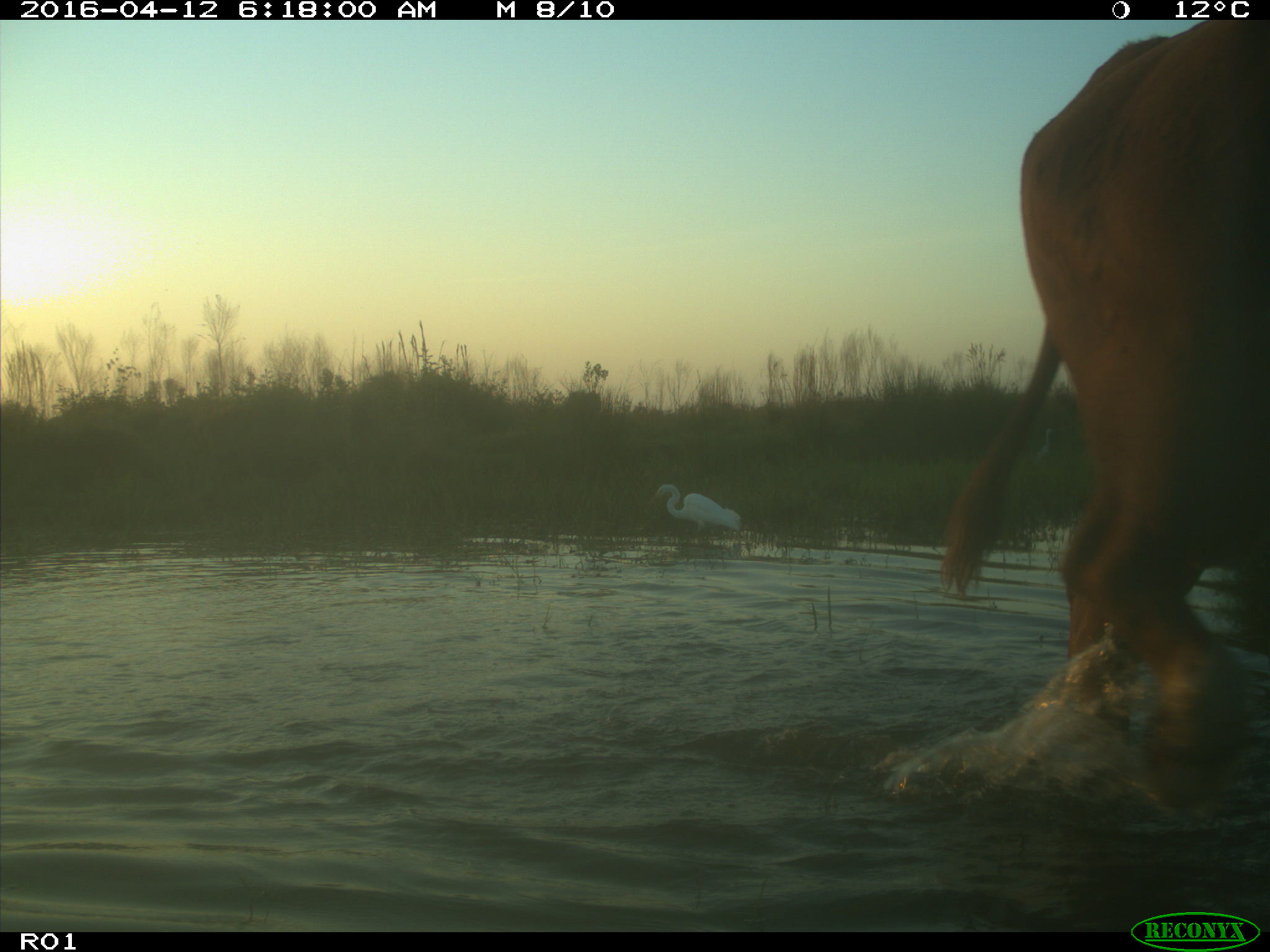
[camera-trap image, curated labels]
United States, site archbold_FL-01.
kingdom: Animalia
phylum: Chordata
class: Mammalia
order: Artiodactyla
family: Bovidae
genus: Bos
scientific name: Bos taurus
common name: domestic cow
Bos taurus (domestic cow).